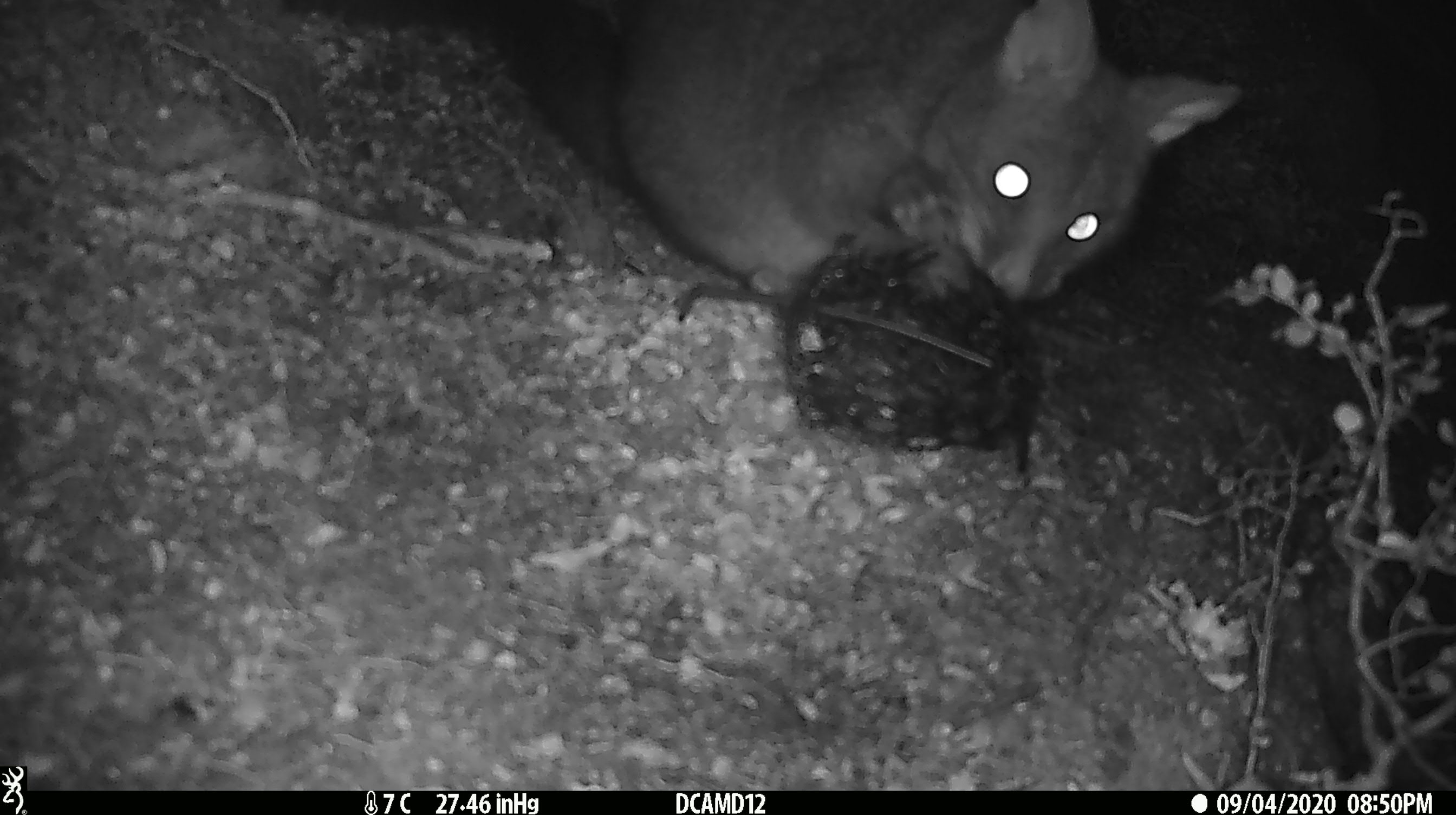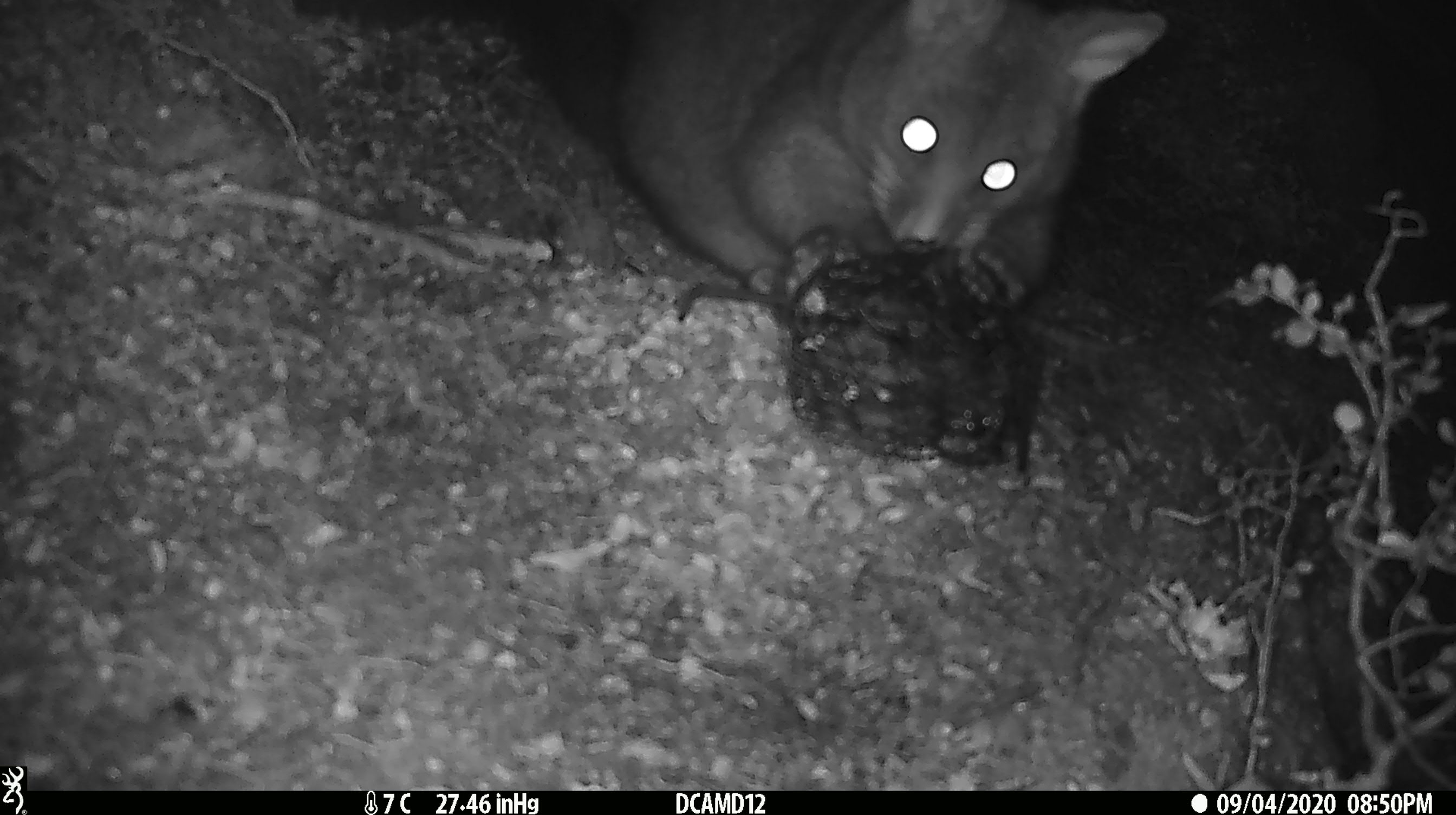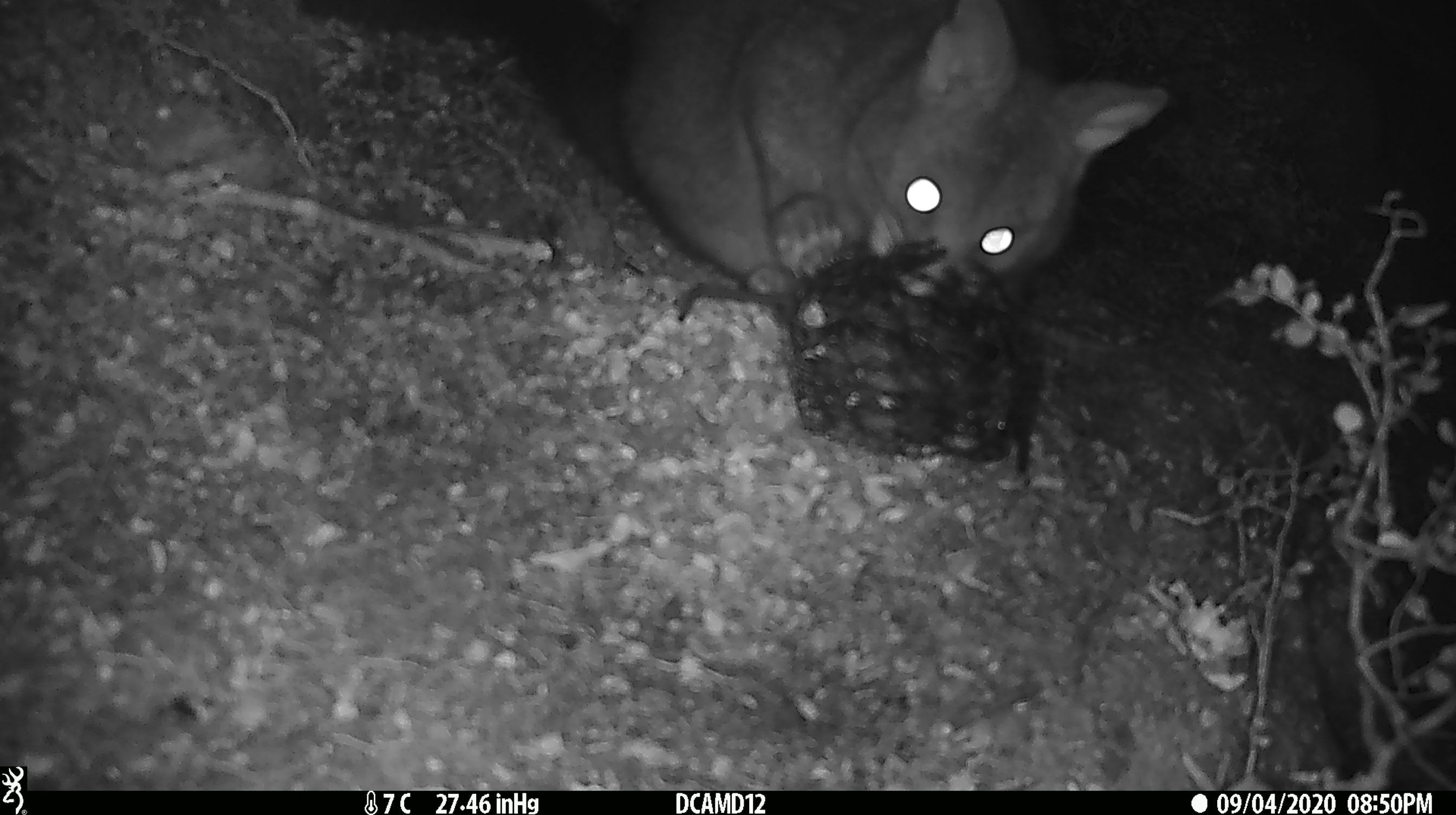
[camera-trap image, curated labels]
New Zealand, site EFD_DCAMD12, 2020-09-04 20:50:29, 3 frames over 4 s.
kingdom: Animalia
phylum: Chordata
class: Mammalia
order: Diprotodontia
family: Phalangeridae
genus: Trichosurus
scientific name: Trichosurus vulpecula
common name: common brushtail possum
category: possum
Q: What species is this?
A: Possum (common brushtail possum) (Trichosurus vulpecula).